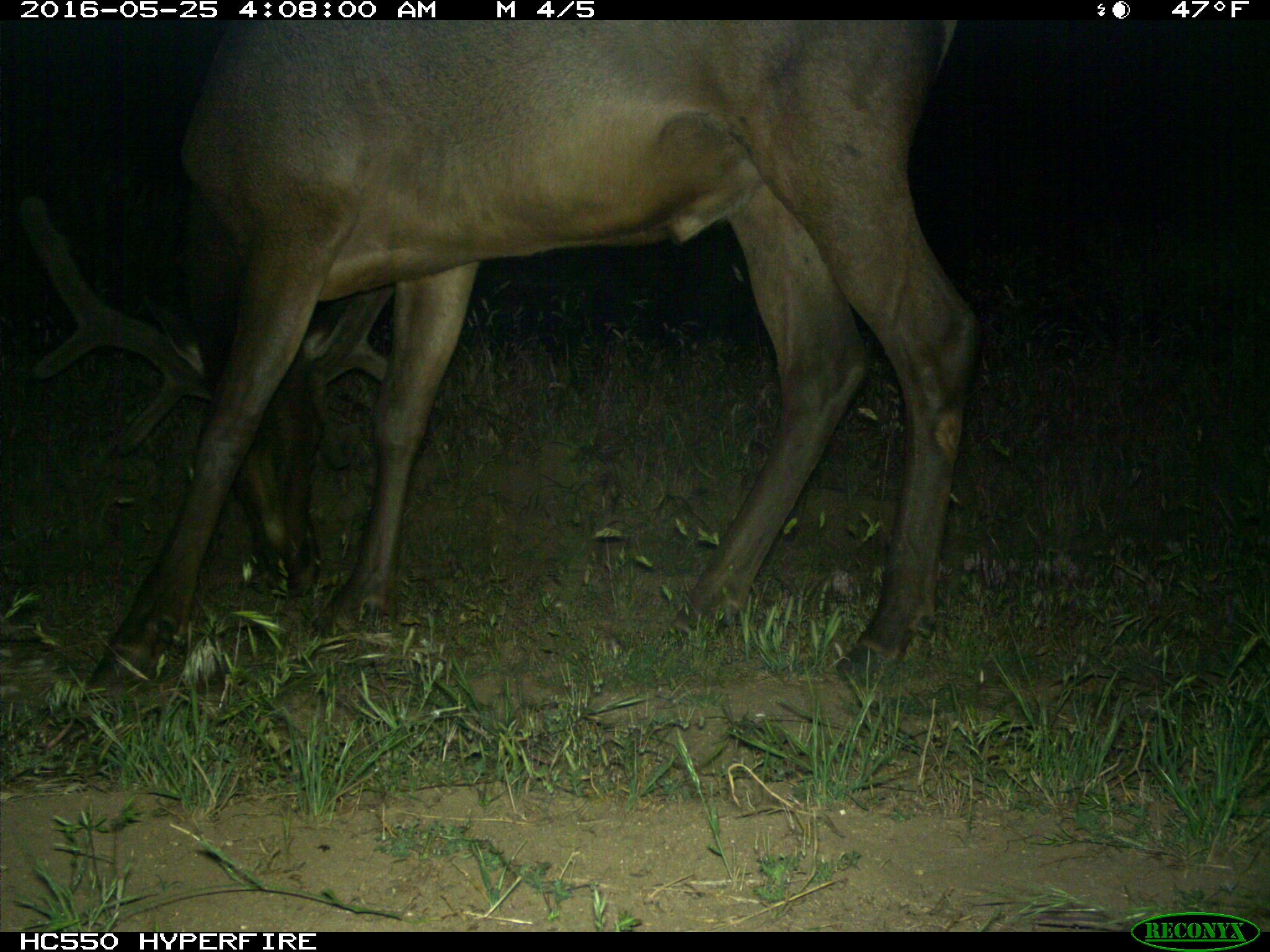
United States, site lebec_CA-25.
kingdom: Animalia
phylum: Chordata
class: Mammalia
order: Artiodactyla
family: Cervidae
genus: Cervus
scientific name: Cervus canadensis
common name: elk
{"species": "Cervus canadensis (elk)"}